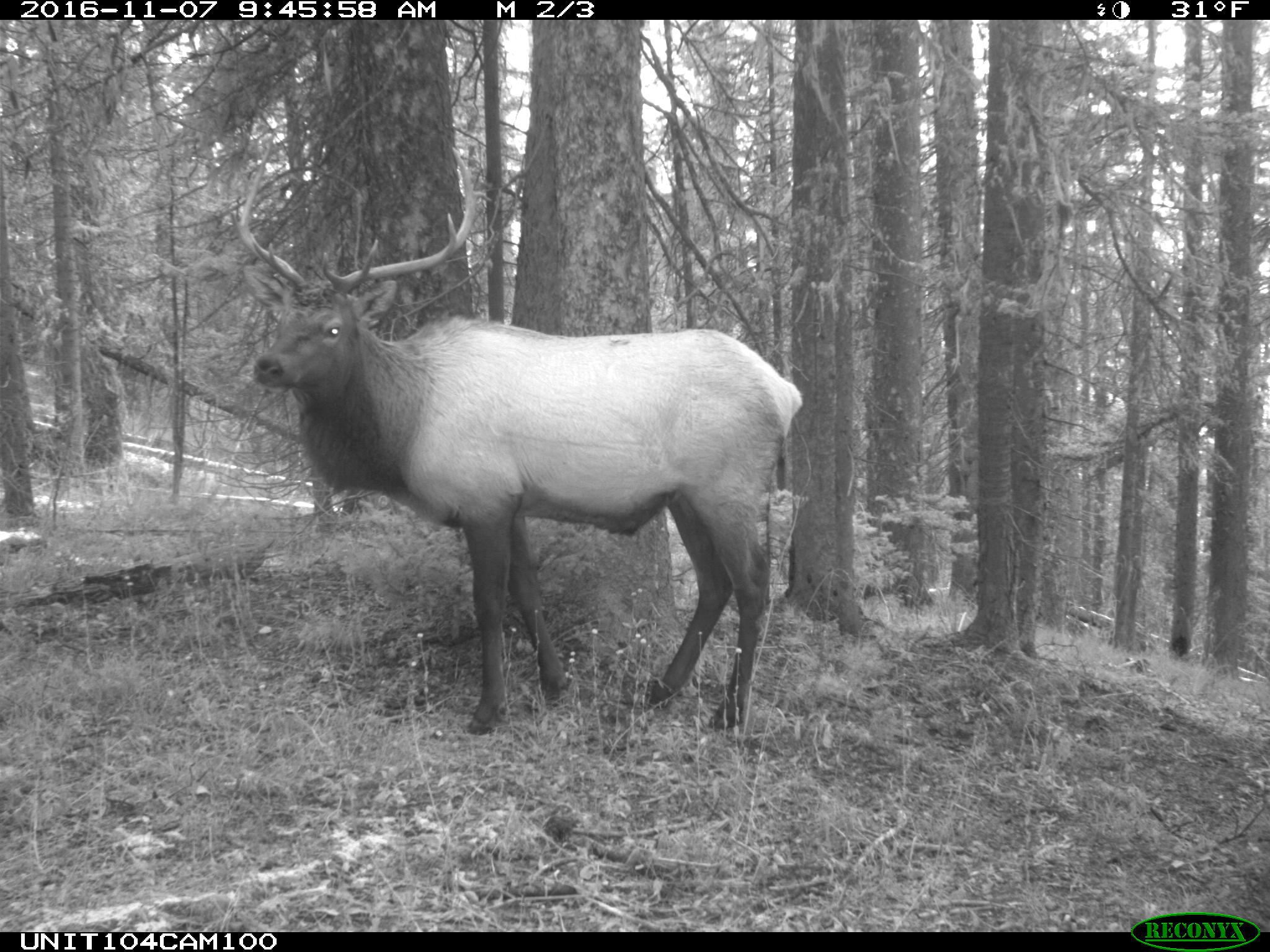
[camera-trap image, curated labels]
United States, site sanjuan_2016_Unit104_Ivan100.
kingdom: Animalia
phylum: Chordata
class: Mammalia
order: Artiodactyla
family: Cervidae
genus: Cervus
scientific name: Cervus elaphus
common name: red deer